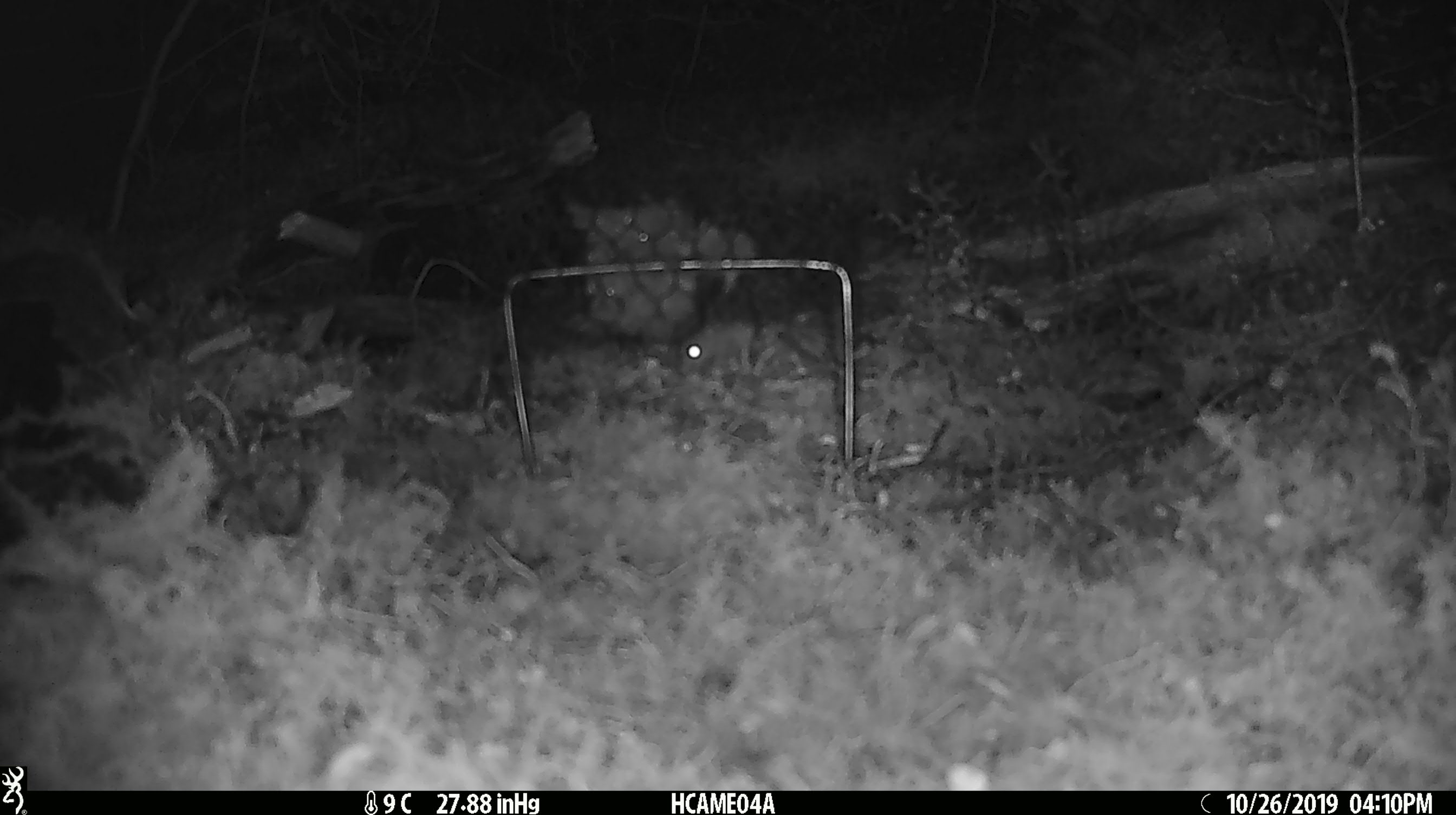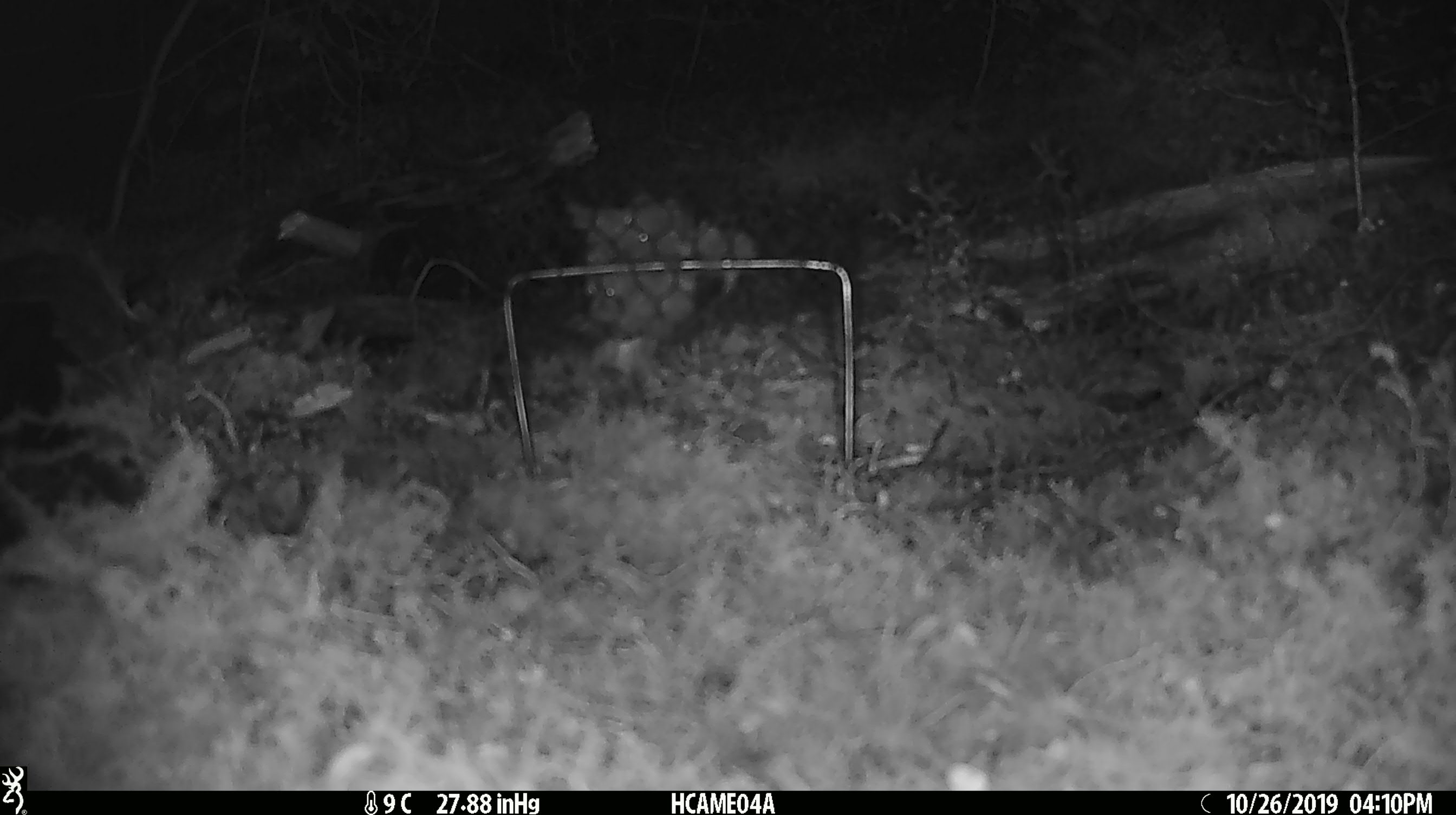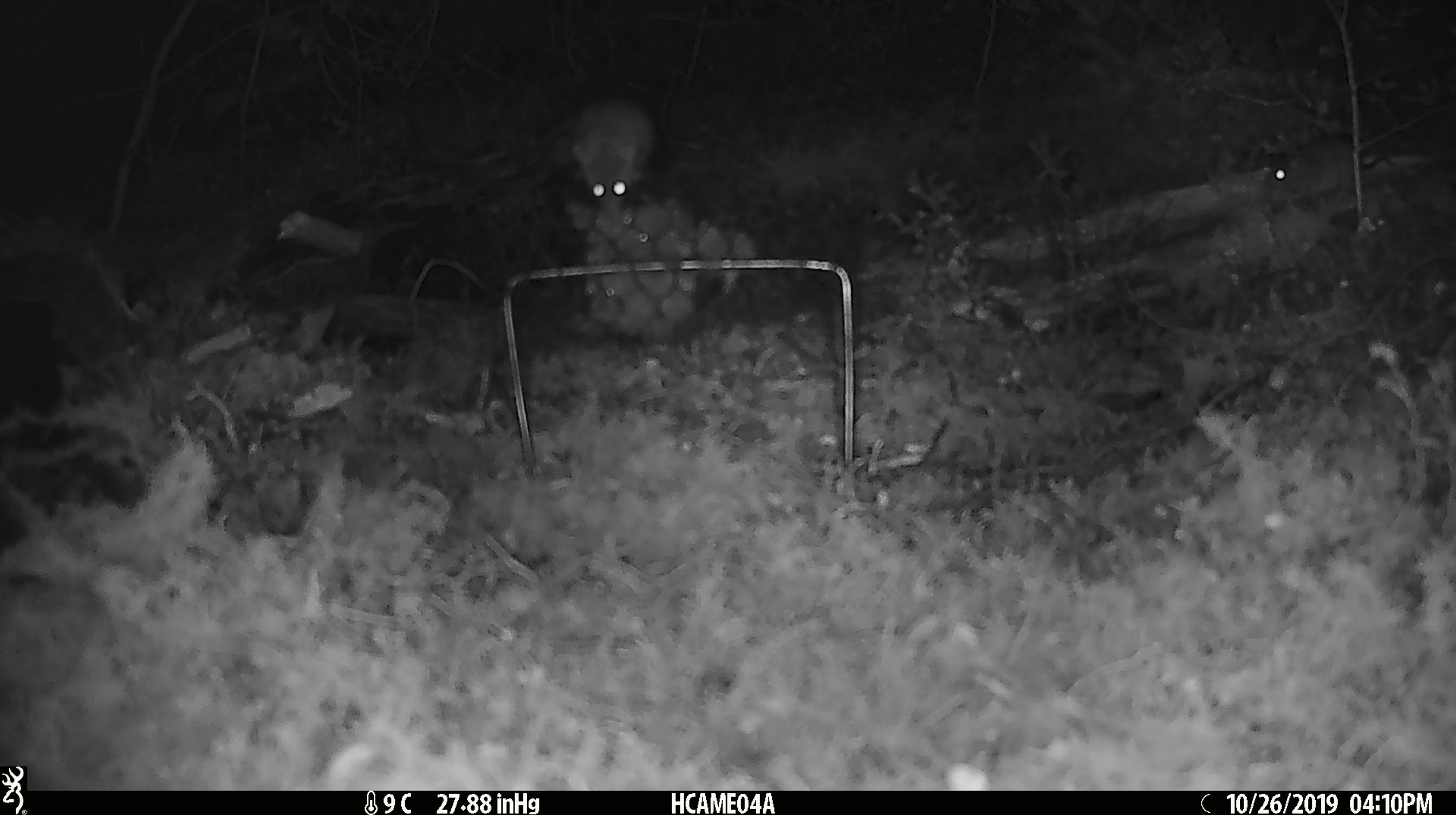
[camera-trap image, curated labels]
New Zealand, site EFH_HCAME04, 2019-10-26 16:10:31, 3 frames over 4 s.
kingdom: Animalia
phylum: Chordata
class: Mammalia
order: Rodentia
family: Muridae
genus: Mus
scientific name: Mus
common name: mouse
Mouse (Mus).